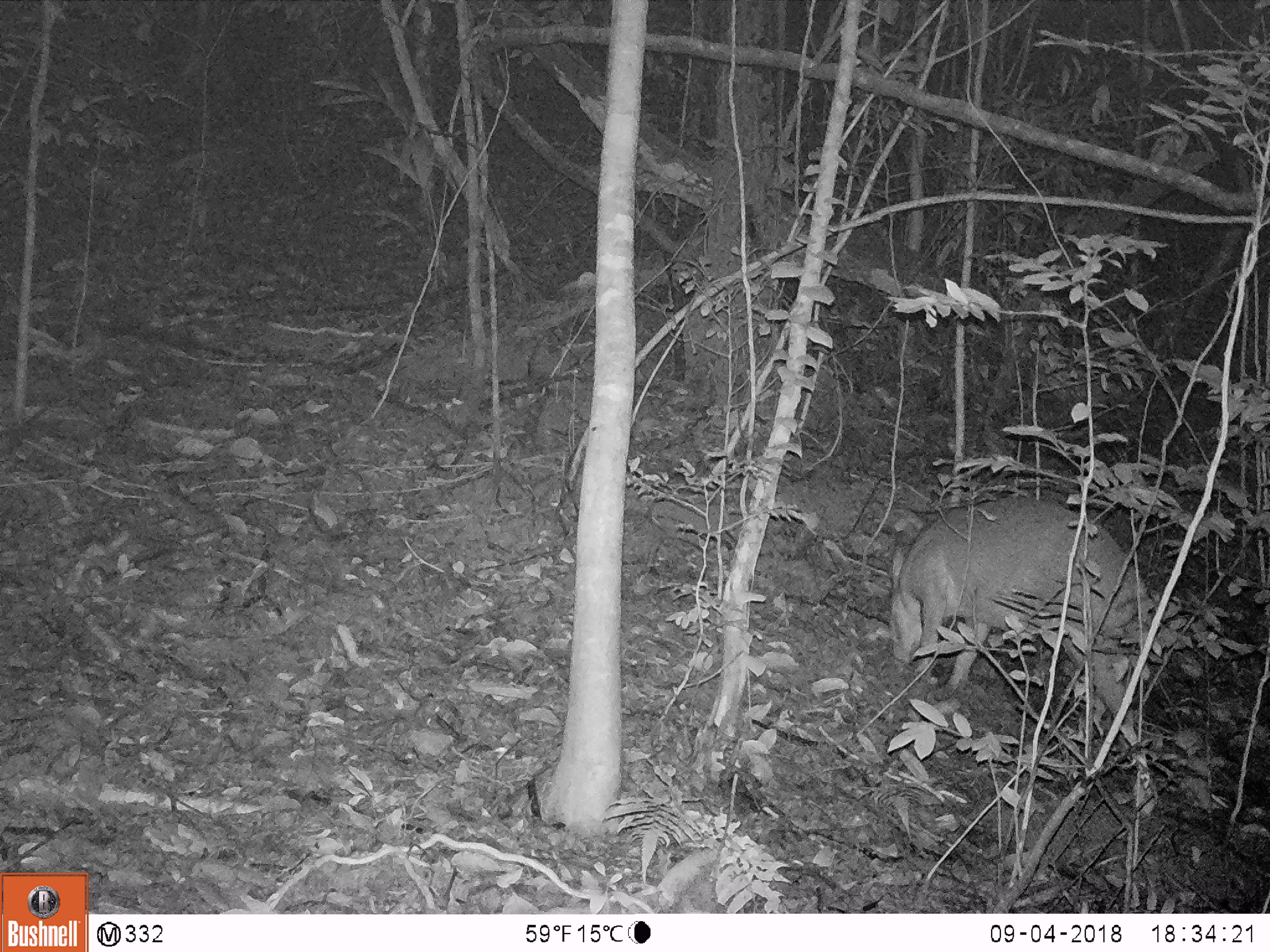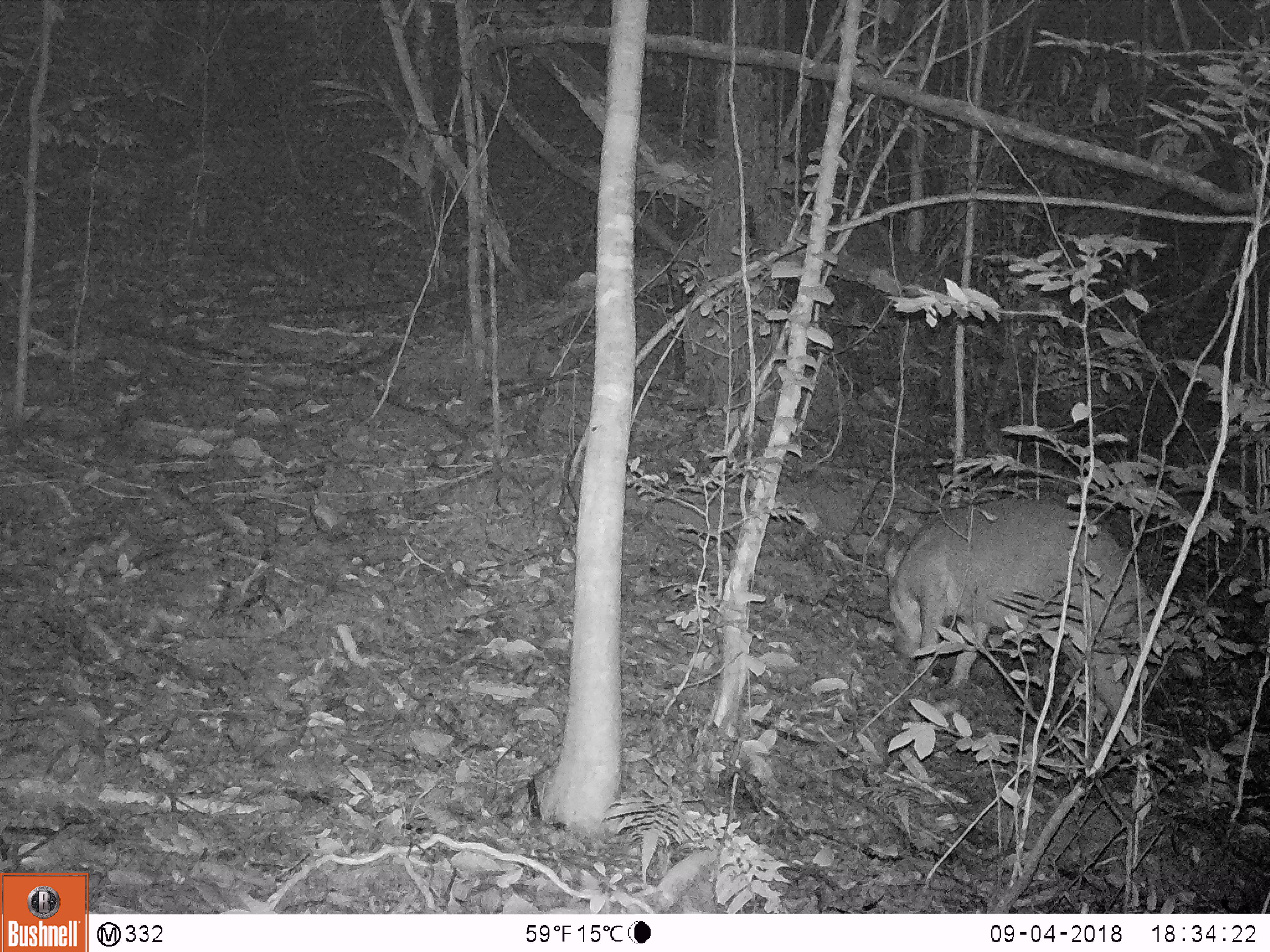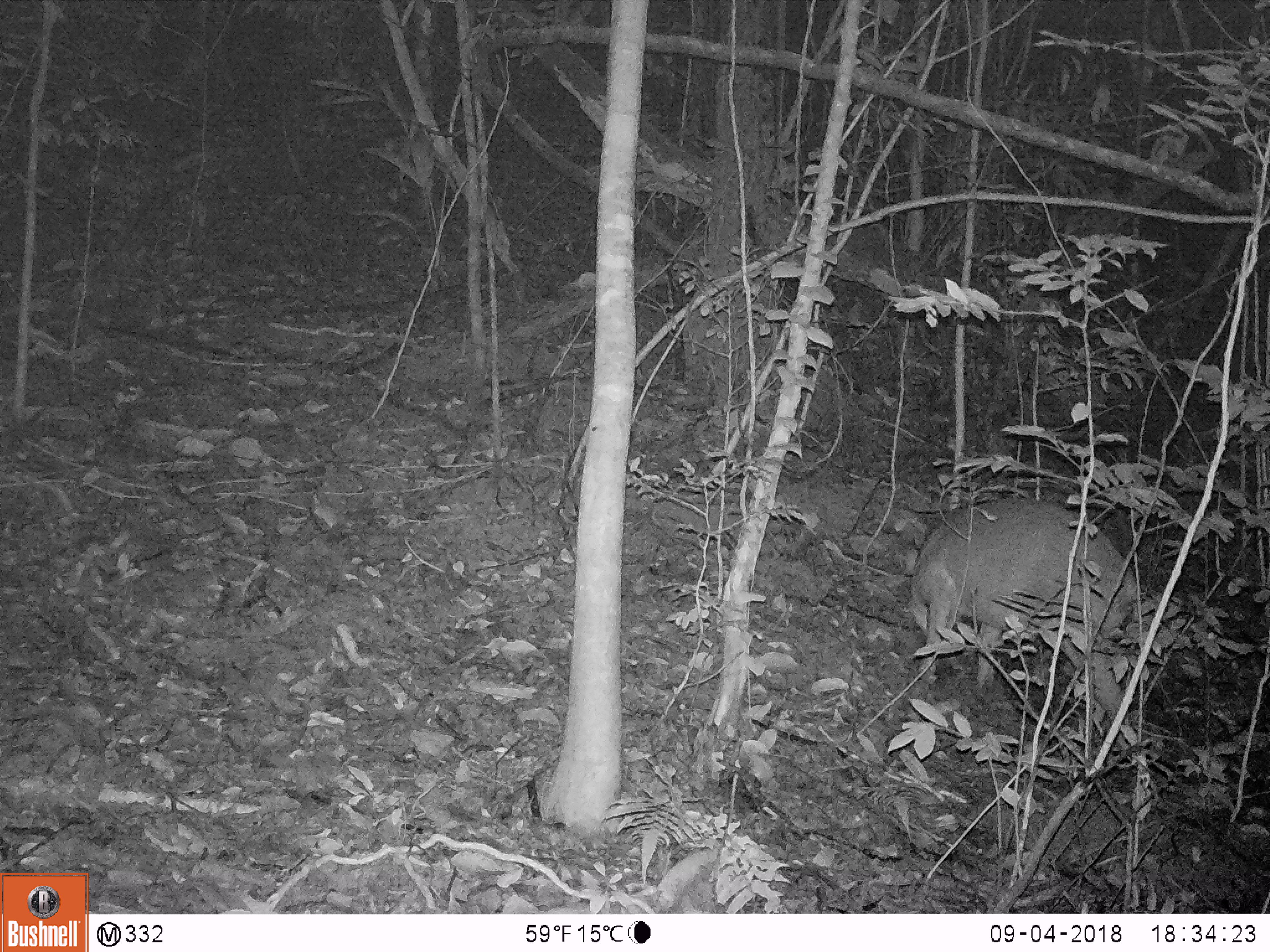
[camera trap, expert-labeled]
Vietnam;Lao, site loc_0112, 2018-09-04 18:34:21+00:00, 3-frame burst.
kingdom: Animalia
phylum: Chordata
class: Mammalia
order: Artiodactyla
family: Suidae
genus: Sus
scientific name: Sus scrofa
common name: eurasian wild pig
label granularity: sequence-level